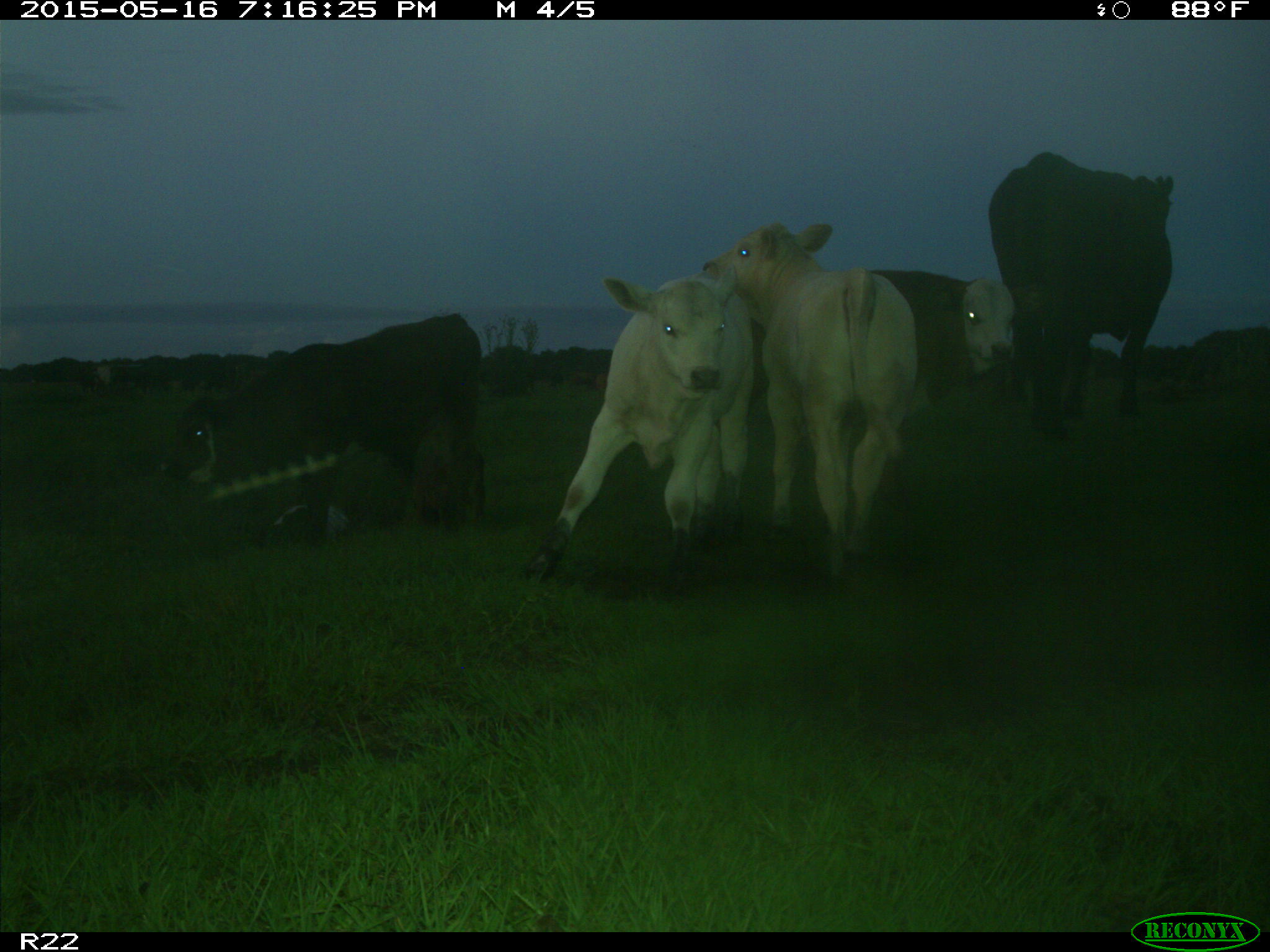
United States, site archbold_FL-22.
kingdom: Animalia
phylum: Chordata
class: Mammalia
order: Artiodactyla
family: Bovidae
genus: Bos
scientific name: Bos taurus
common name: domestic cow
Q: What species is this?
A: Bos taurus (domestic cow).